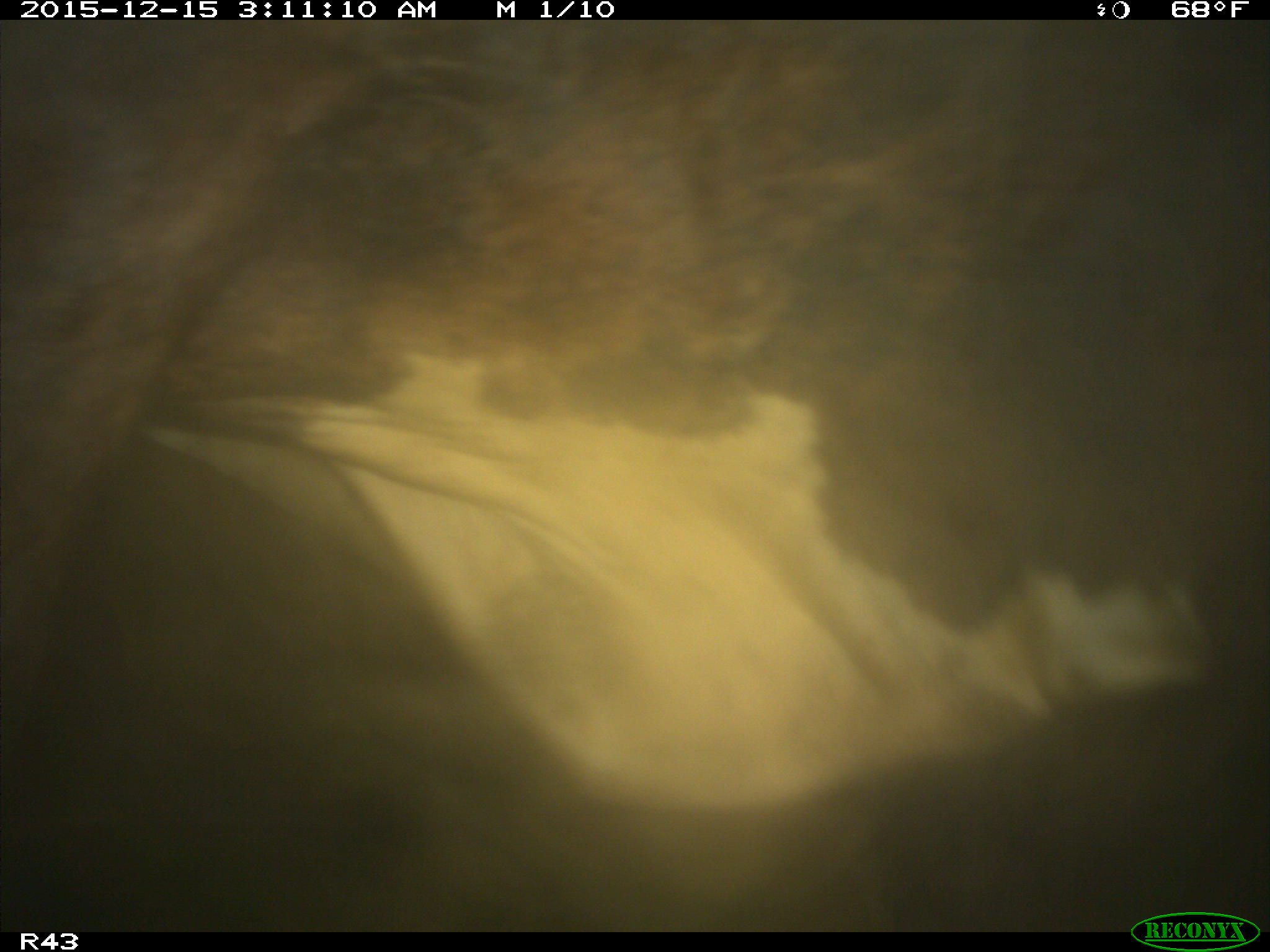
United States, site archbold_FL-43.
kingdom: Animalia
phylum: Chordata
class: Mammalia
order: Artiodactyla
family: Bovidae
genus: Bos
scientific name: Bos taurus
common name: domestic cow